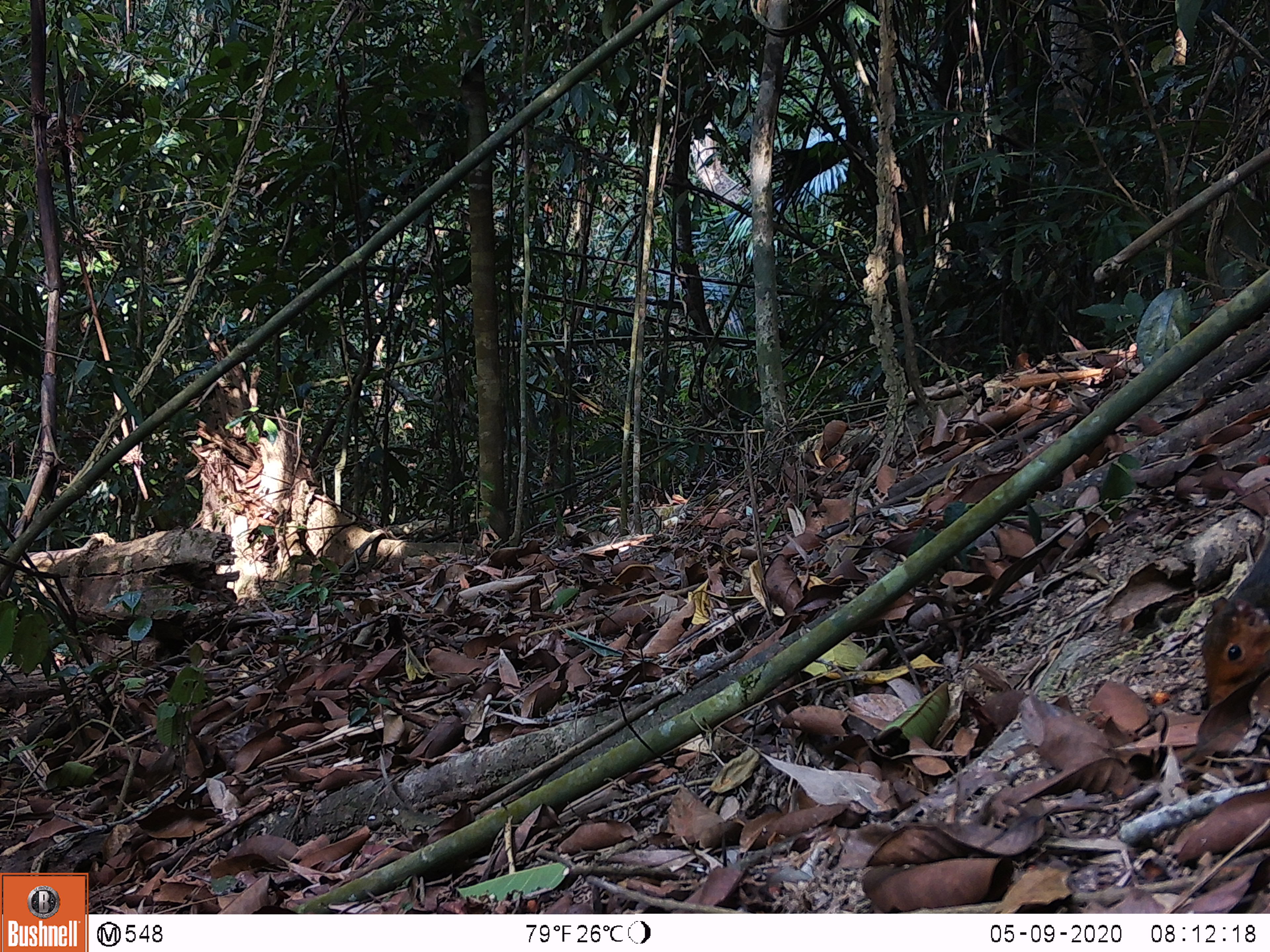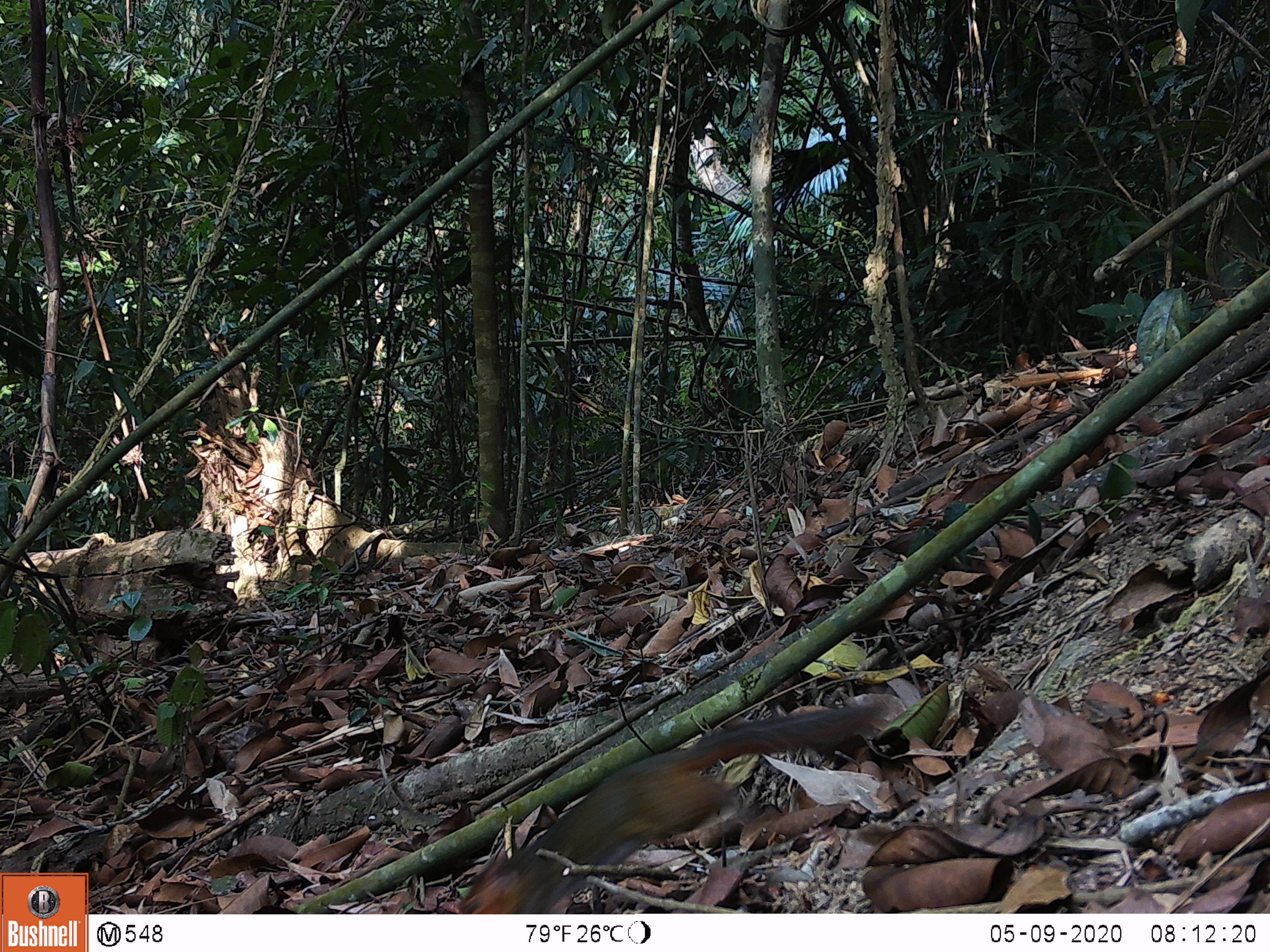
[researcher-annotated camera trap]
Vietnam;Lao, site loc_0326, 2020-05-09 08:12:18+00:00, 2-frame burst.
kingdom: Animalia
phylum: Chordata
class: Mammalia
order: Rodentia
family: Sciuridae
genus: Callosciurus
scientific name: Callosciurus erythraeus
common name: pallas's squirrel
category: pallass squirrel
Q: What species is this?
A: Pallass squirrel (pallas's squirrel) (Callosciurus erythraeus).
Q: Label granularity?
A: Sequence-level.